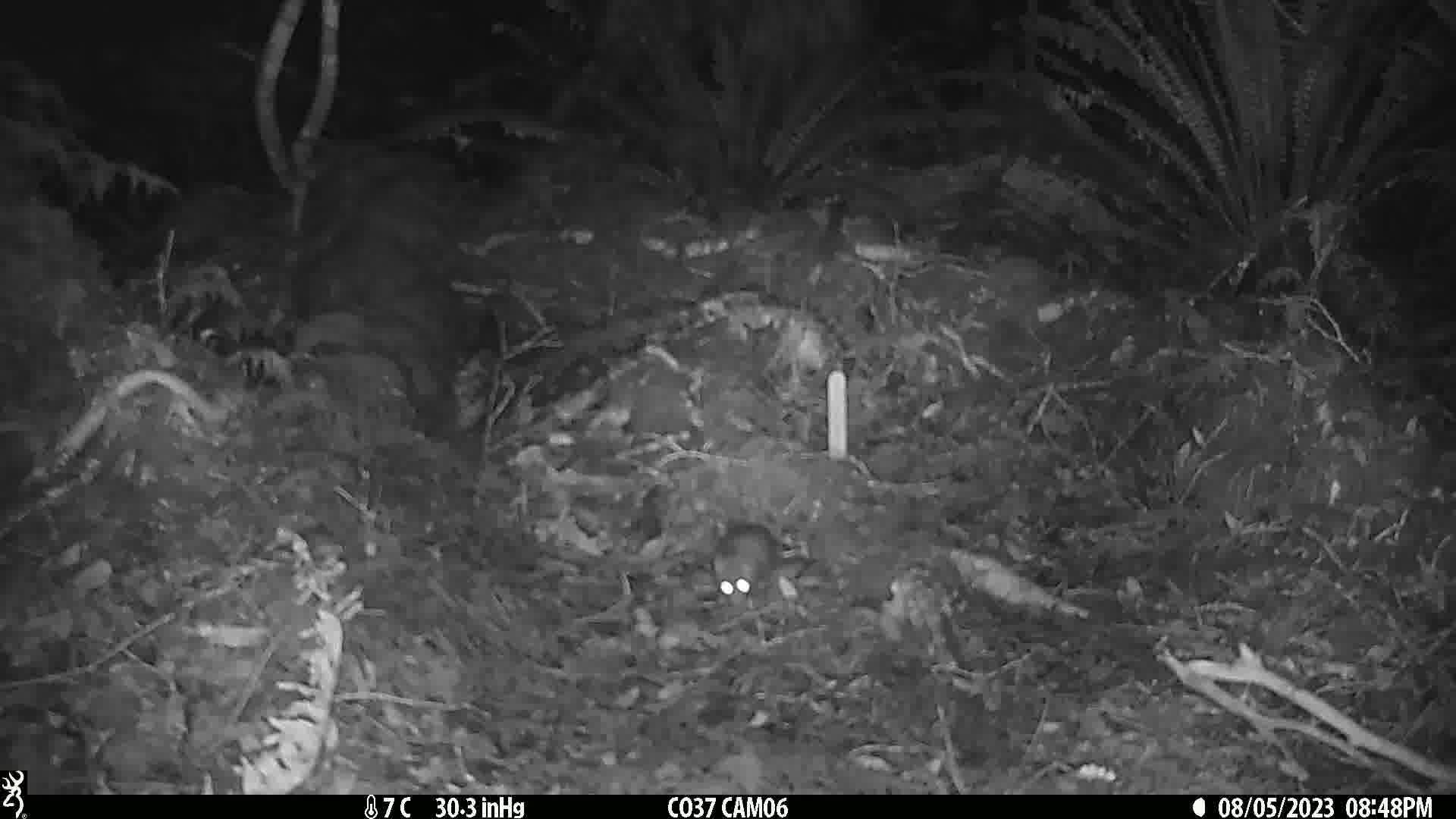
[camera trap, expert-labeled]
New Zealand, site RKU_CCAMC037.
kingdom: Animalia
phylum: Chordata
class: Mammalia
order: Rodentia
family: Muridae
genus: Rattus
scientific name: Rattus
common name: rat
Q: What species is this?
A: Rat (Rattus).